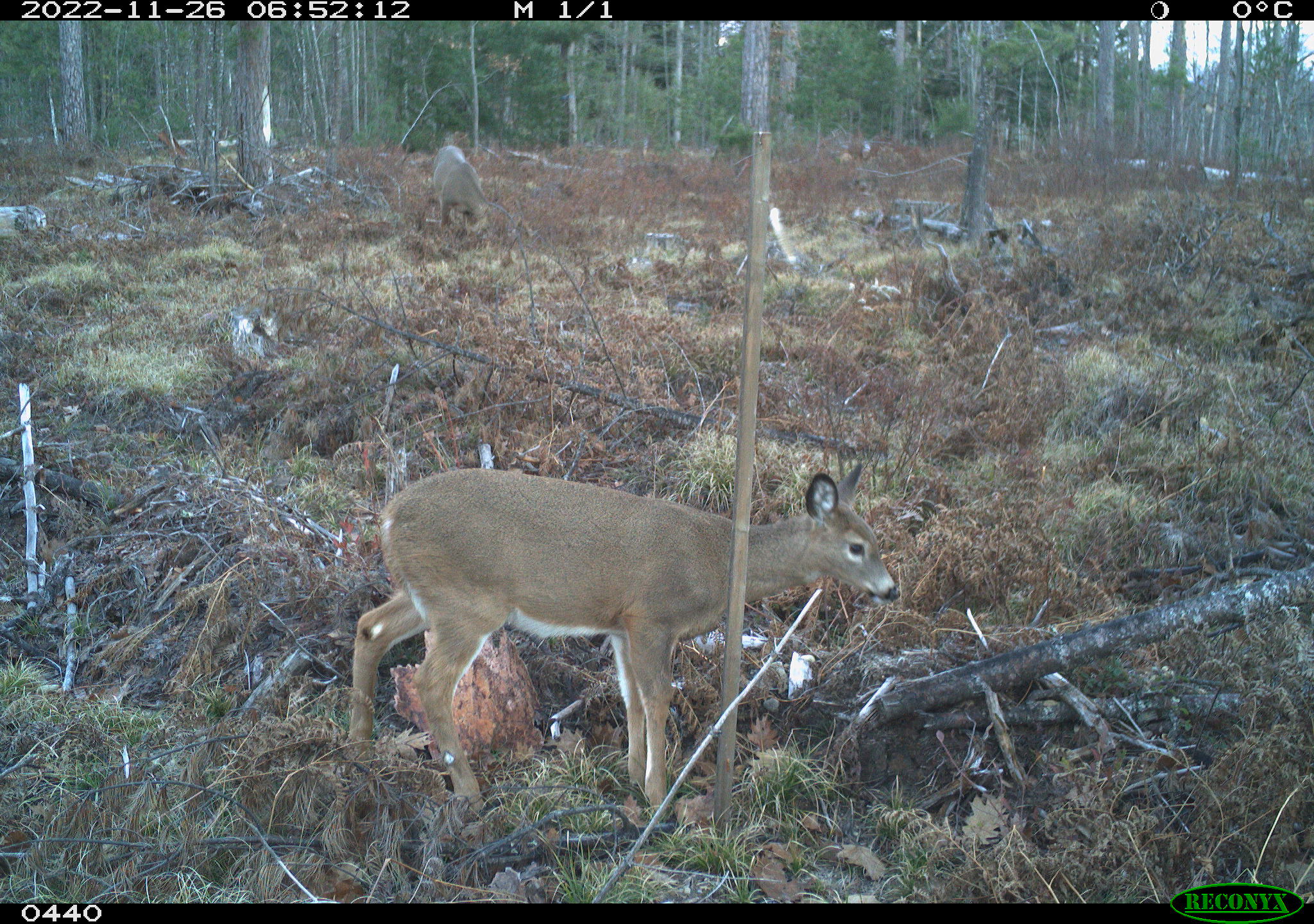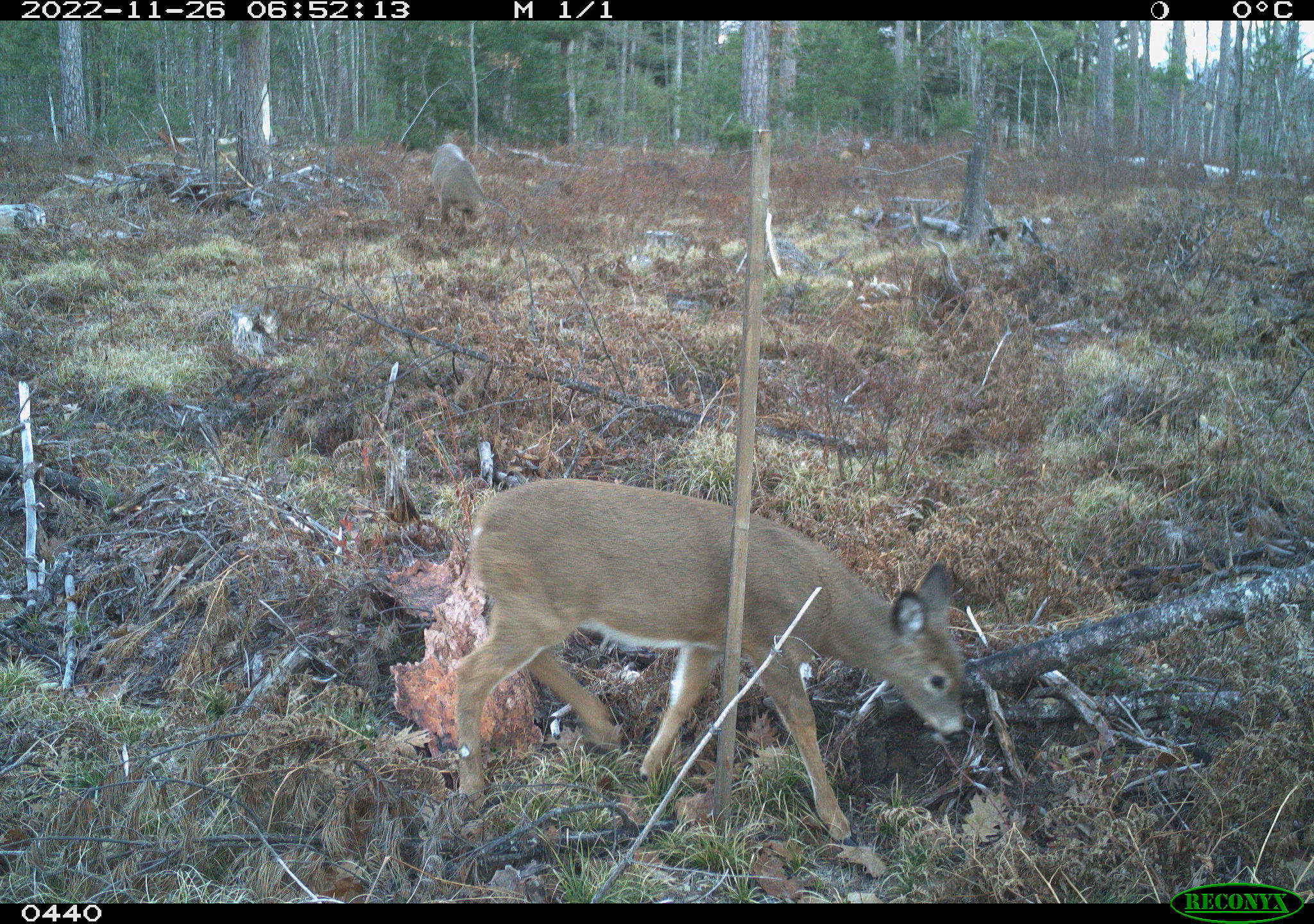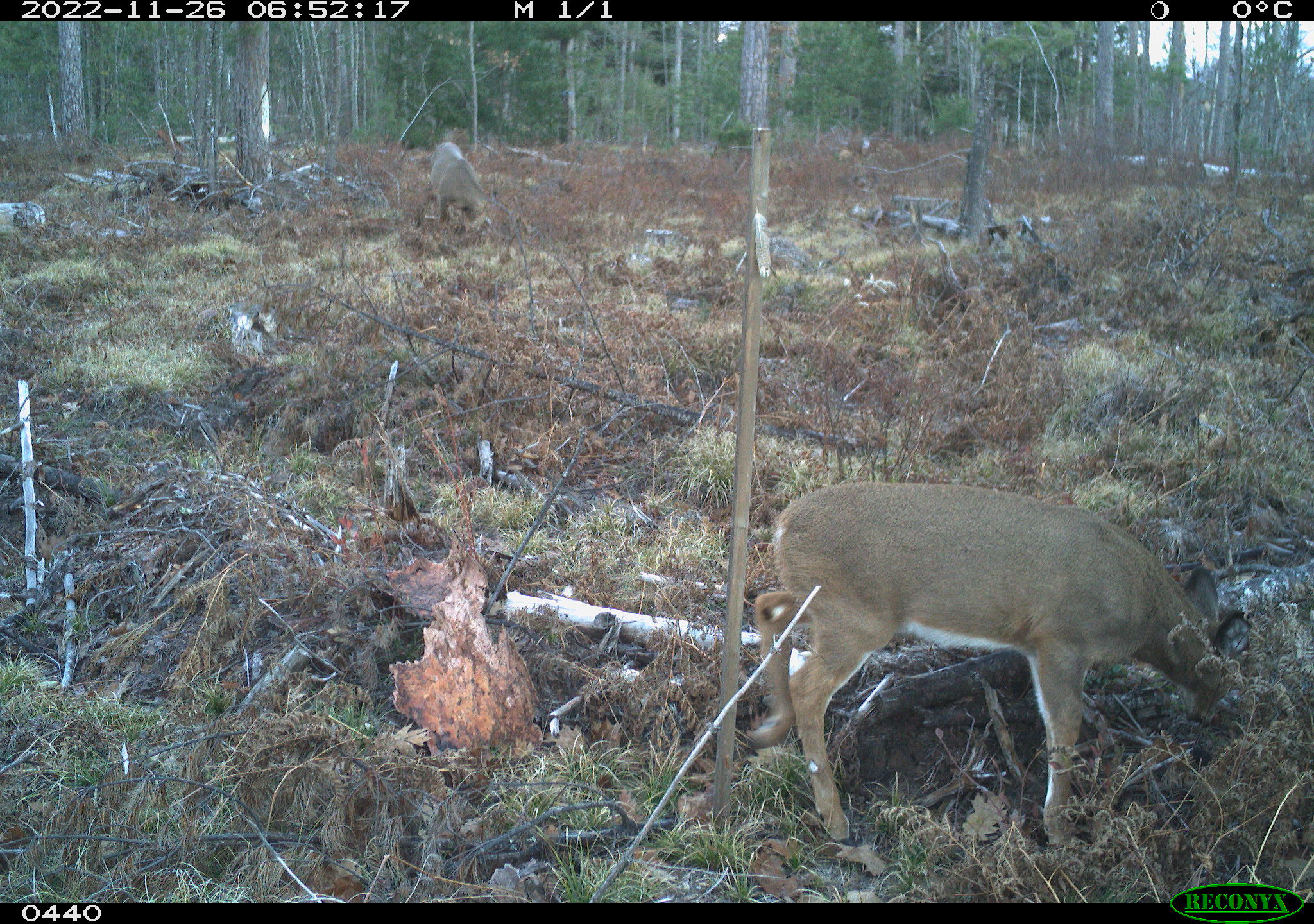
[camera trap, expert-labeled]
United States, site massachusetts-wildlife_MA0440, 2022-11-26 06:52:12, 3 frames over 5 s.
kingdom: Animalia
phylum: Chordata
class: Mammalia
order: Artiodactyla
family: Cervidae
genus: Odocoileus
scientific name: Odocoileus virginianus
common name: white-tailed deer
White-tailed deer (Odocoileus virginianus).